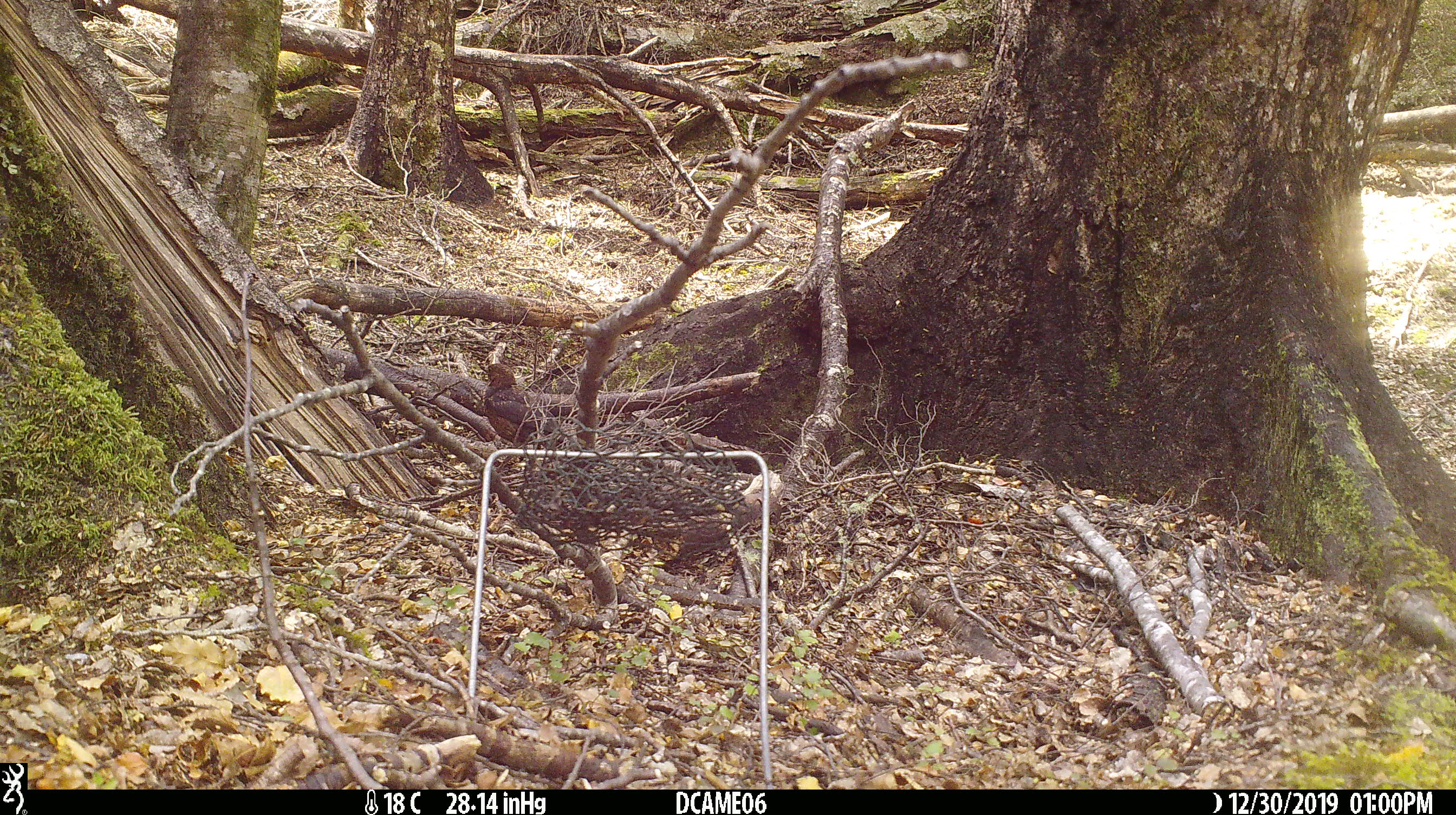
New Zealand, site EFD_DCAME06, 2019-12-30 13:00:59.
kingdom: Animalia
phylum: Chordata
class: Aves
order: Passeriformes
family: Turdidae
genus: Turdus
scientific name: Turdus merula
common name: eurasian blackbird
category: blackbird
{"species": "blackbird (eurasian blackbird) (Turdus merula)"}